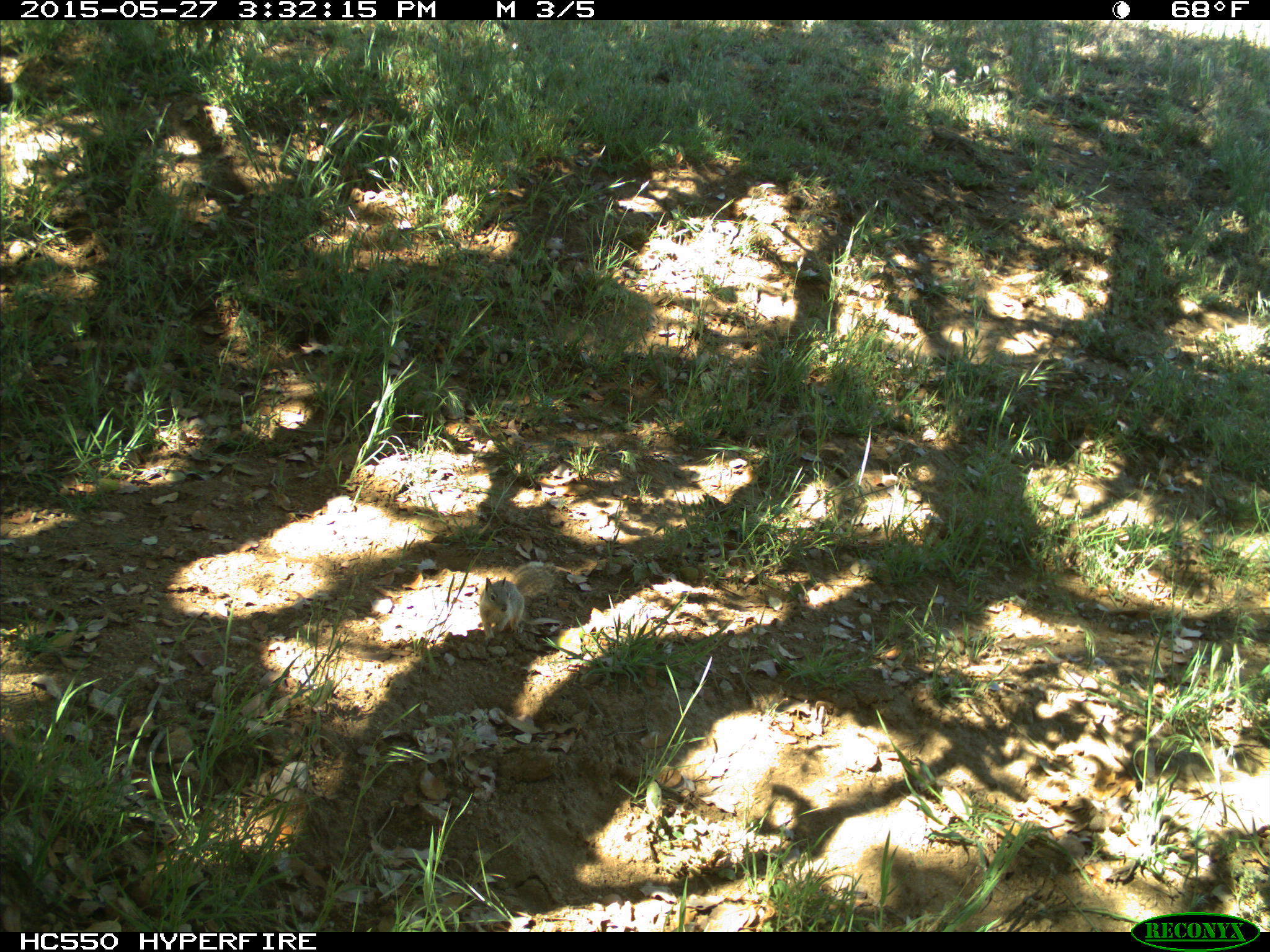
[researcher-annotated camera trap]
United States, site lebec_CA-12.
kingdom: Animalia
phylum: Chordata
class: Mammalia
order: Rodentia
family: Sciuridae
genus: Otospermophilus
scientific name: Otospermophilus beecheyi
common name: california ground squirrel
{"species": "Otospermophilus beecheyi (california ground squirrel)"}